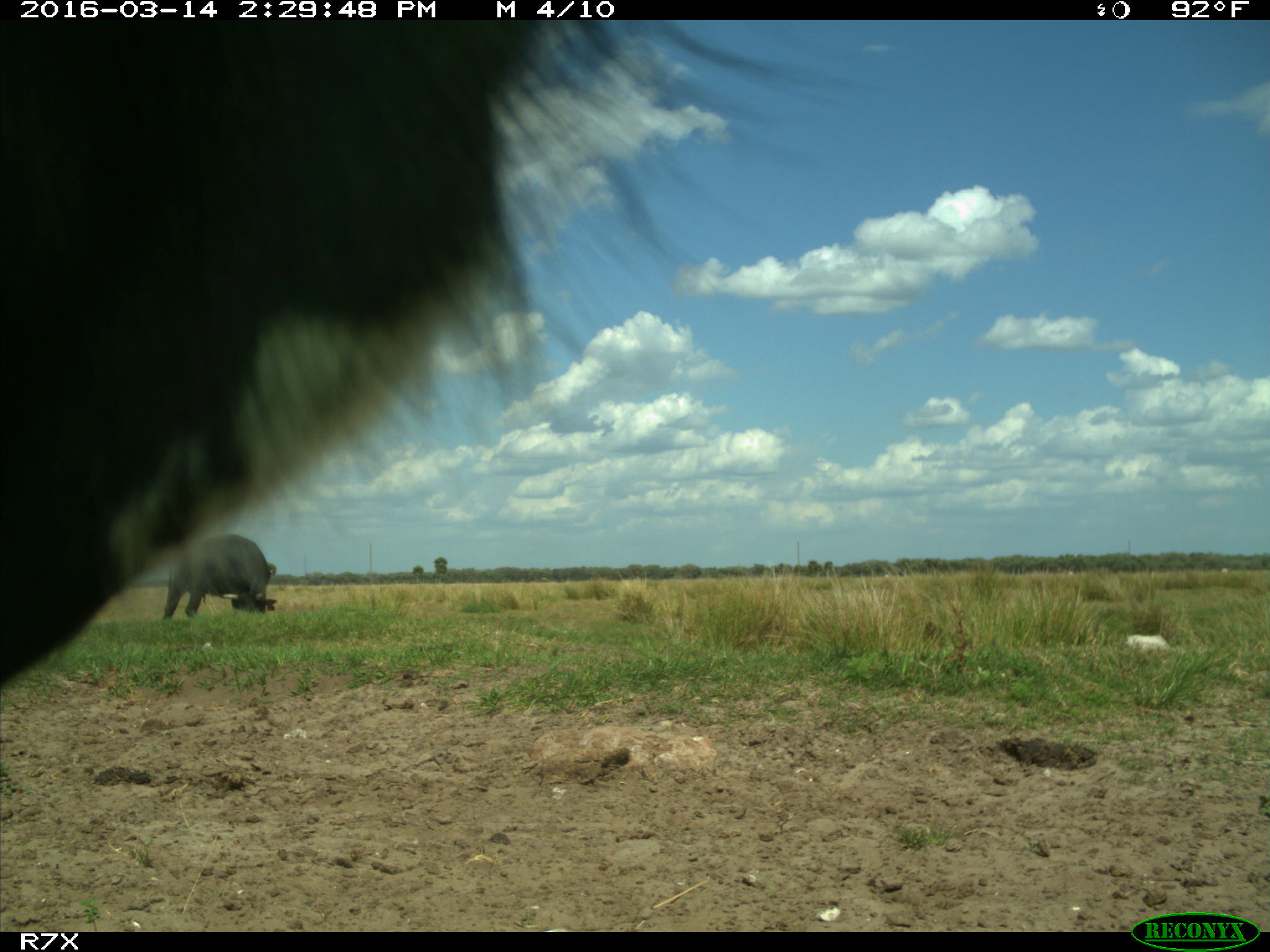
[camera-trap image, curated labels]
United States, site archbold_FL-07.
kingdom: Animalia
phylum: Chordata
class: Mammalia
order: Artiodactyla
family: Bovidae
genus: Bos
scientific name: Bos taurus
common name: domestic cow